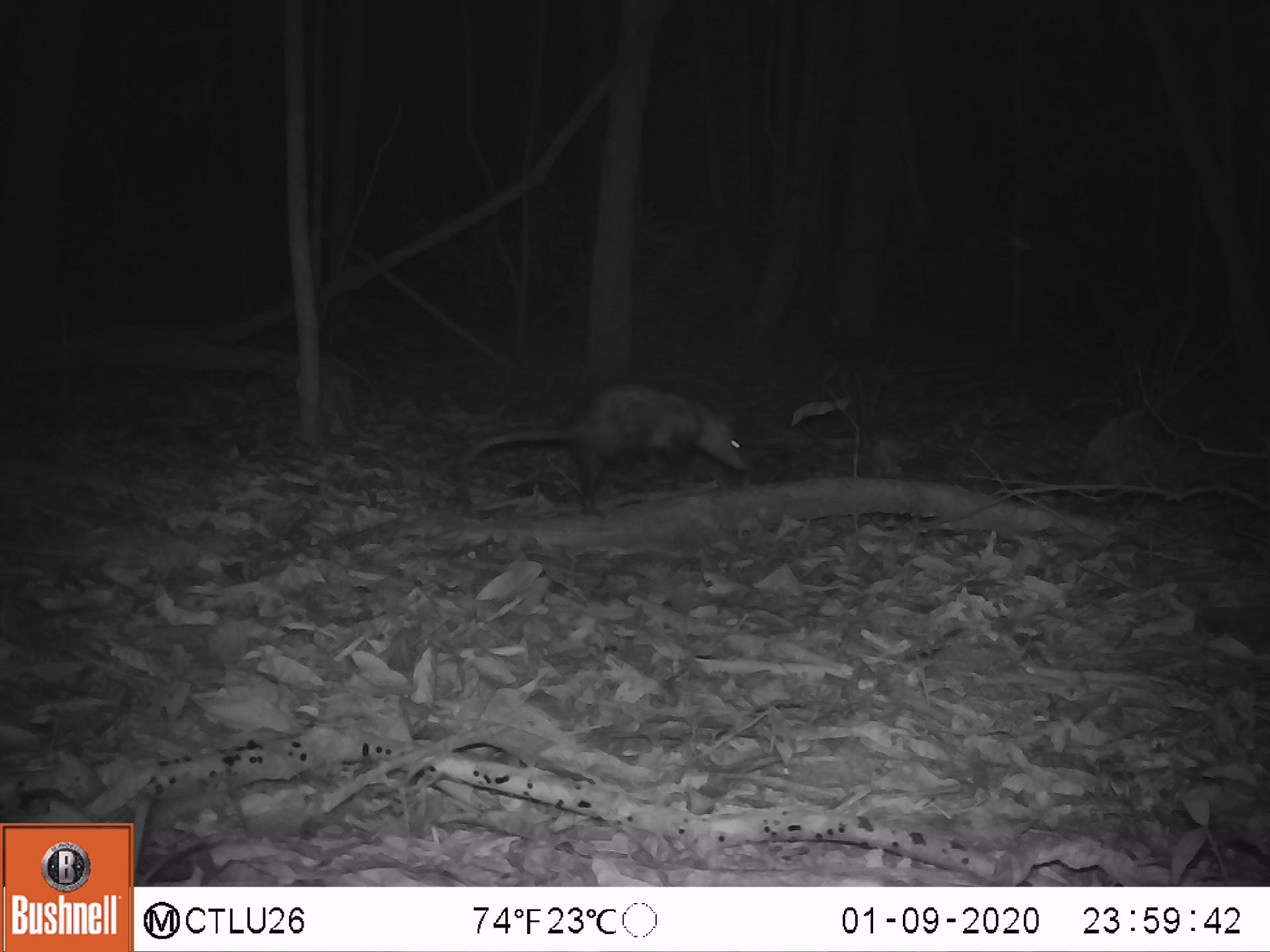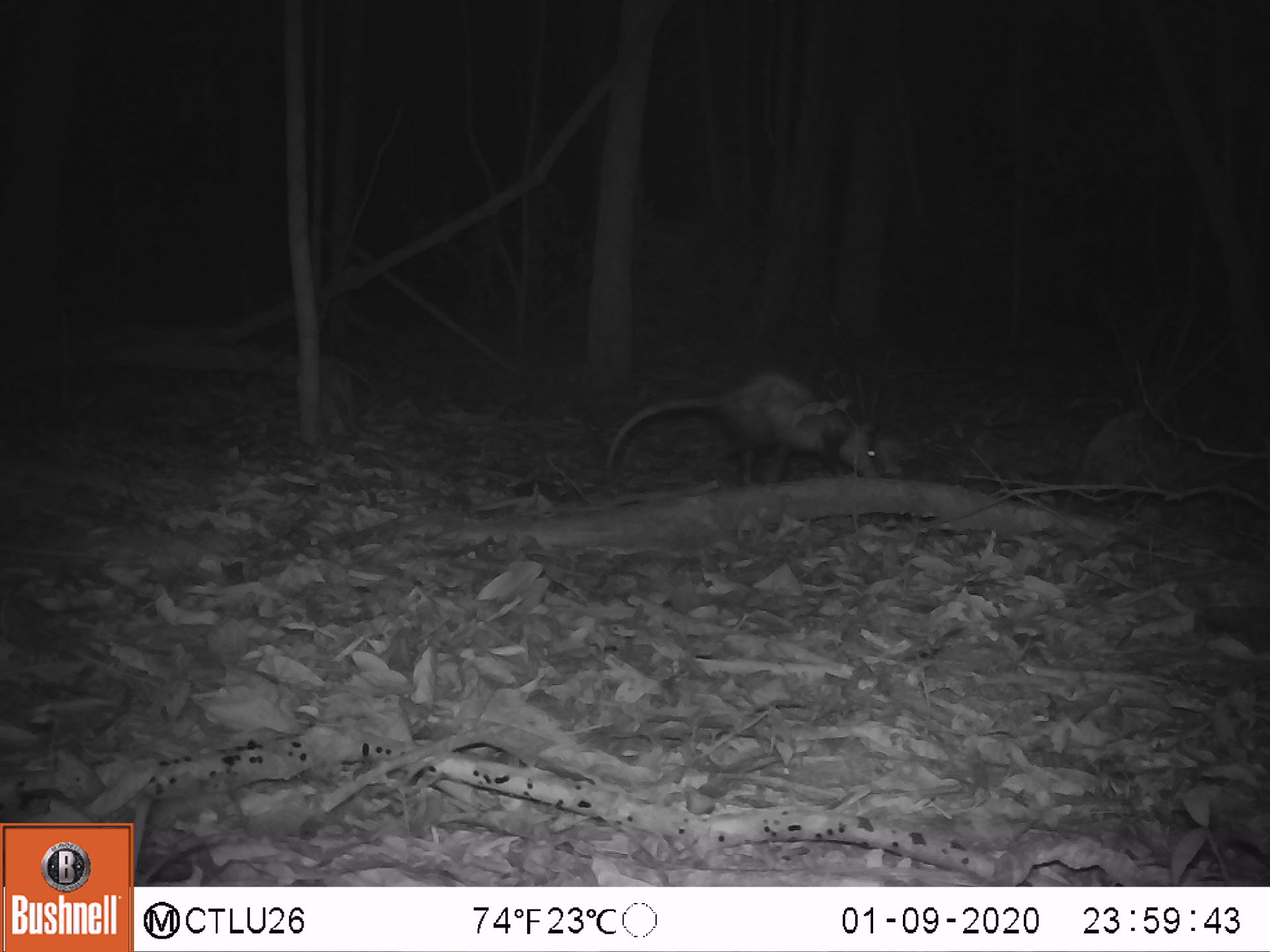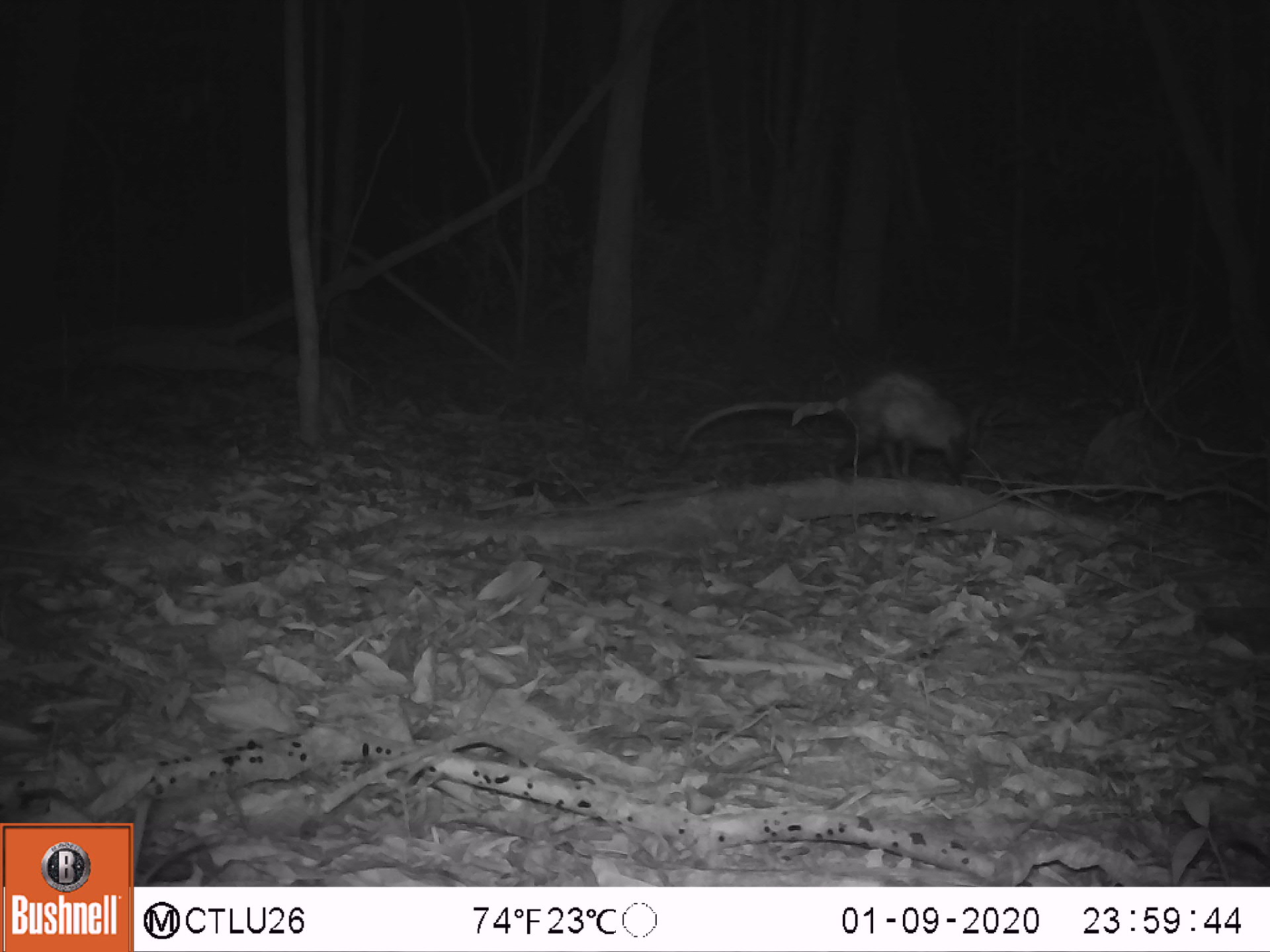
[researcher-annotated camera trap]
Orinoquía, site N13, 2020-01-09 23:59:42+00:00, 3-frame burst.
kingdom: Animalia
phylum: Chordata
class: Mammalia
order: Didelphimorphia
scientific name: Didelphimorphia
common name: possum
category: unknown possum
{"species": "unknown possum (possum) (Didelphimorphia)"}